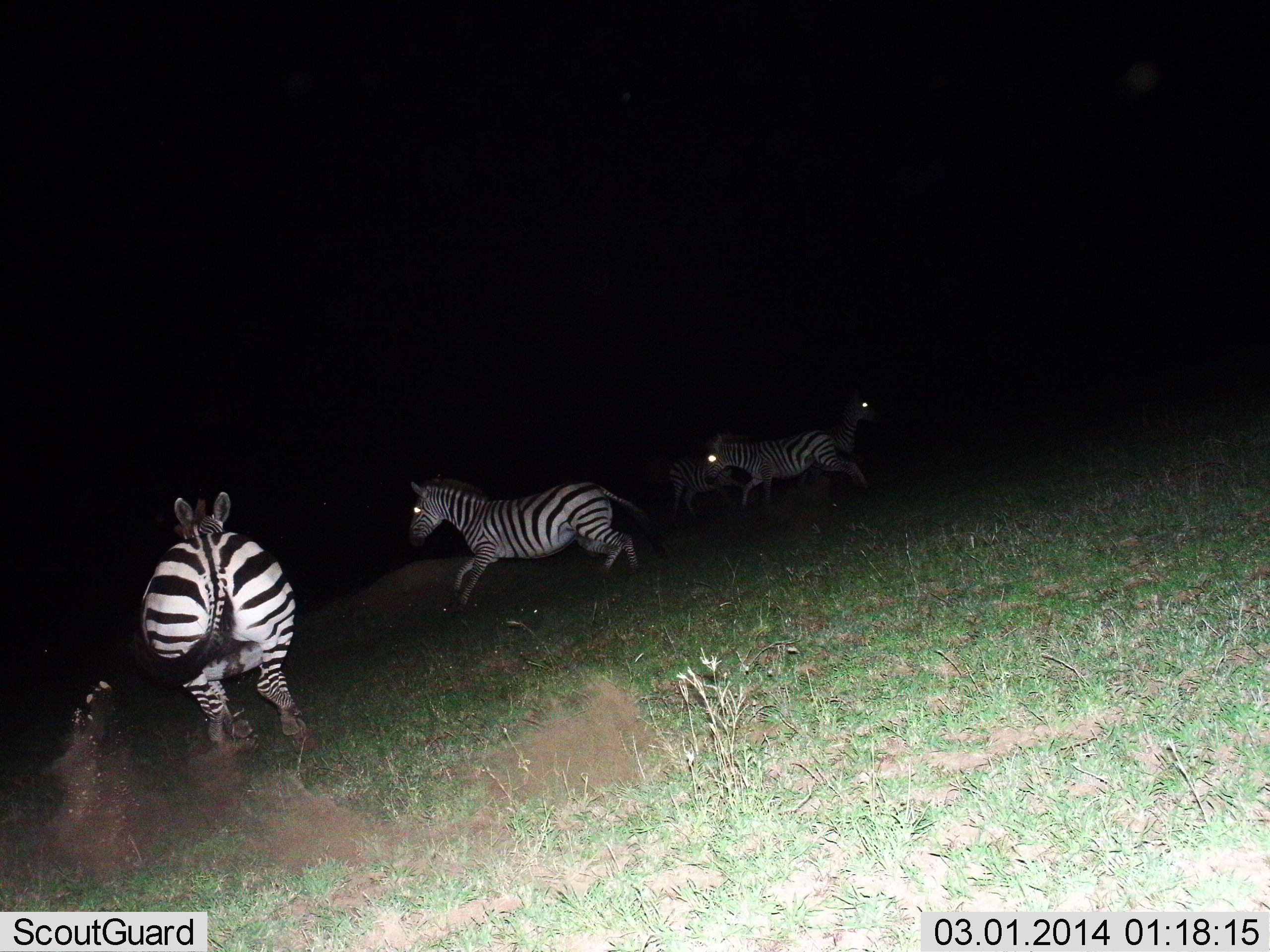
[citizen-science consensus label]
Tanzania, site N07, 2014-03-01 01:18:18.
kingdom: Animalia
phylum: Chordata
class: Mammalia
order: Perissodactyla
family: Equidae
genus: Equus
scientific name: Equus quagga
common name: plains zebra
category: zebra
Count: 5.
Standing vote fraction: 0%.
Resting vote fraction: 0%.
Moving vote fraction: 100%.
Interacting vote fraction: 0%.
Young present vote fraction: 0%.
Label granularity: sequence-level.